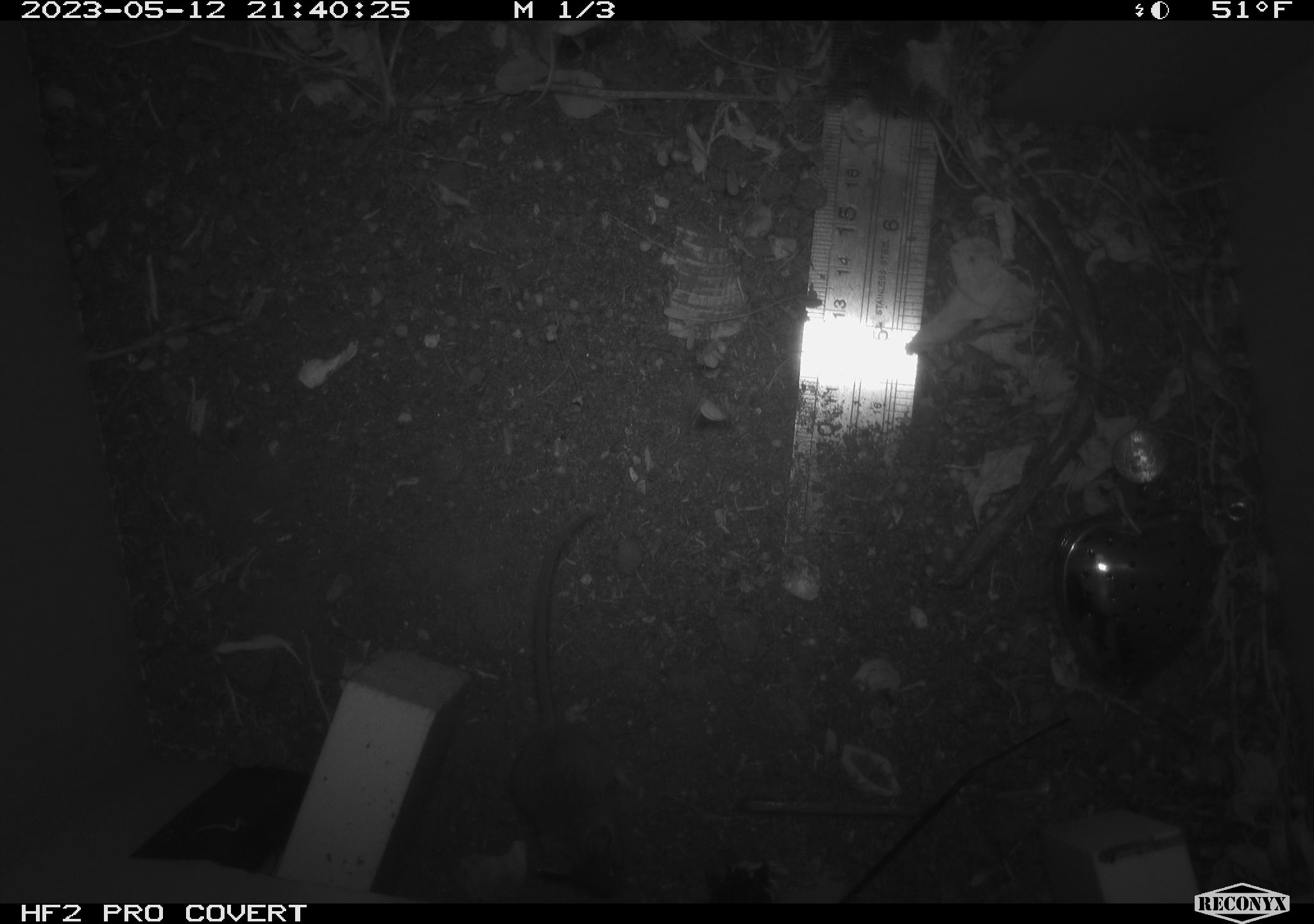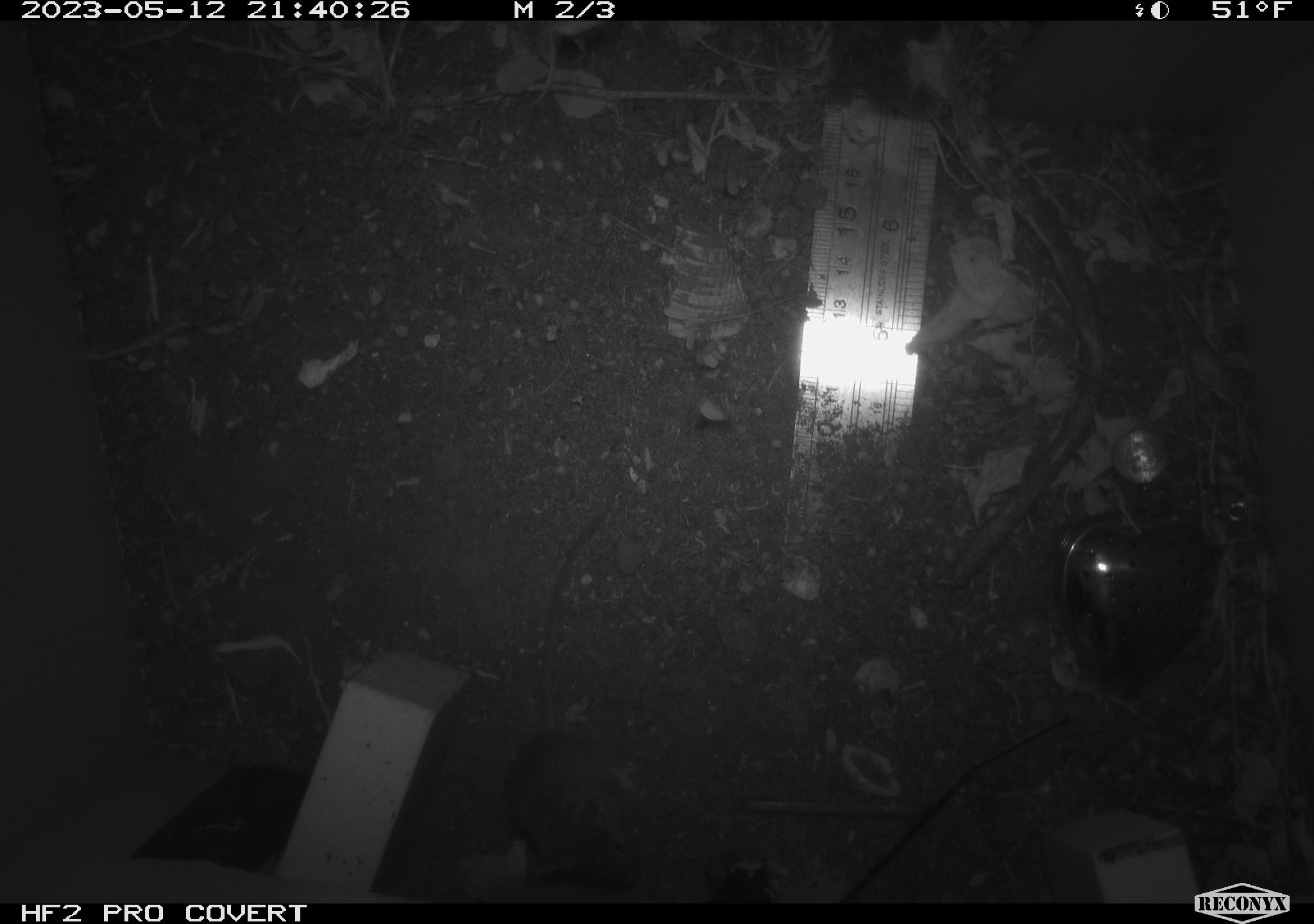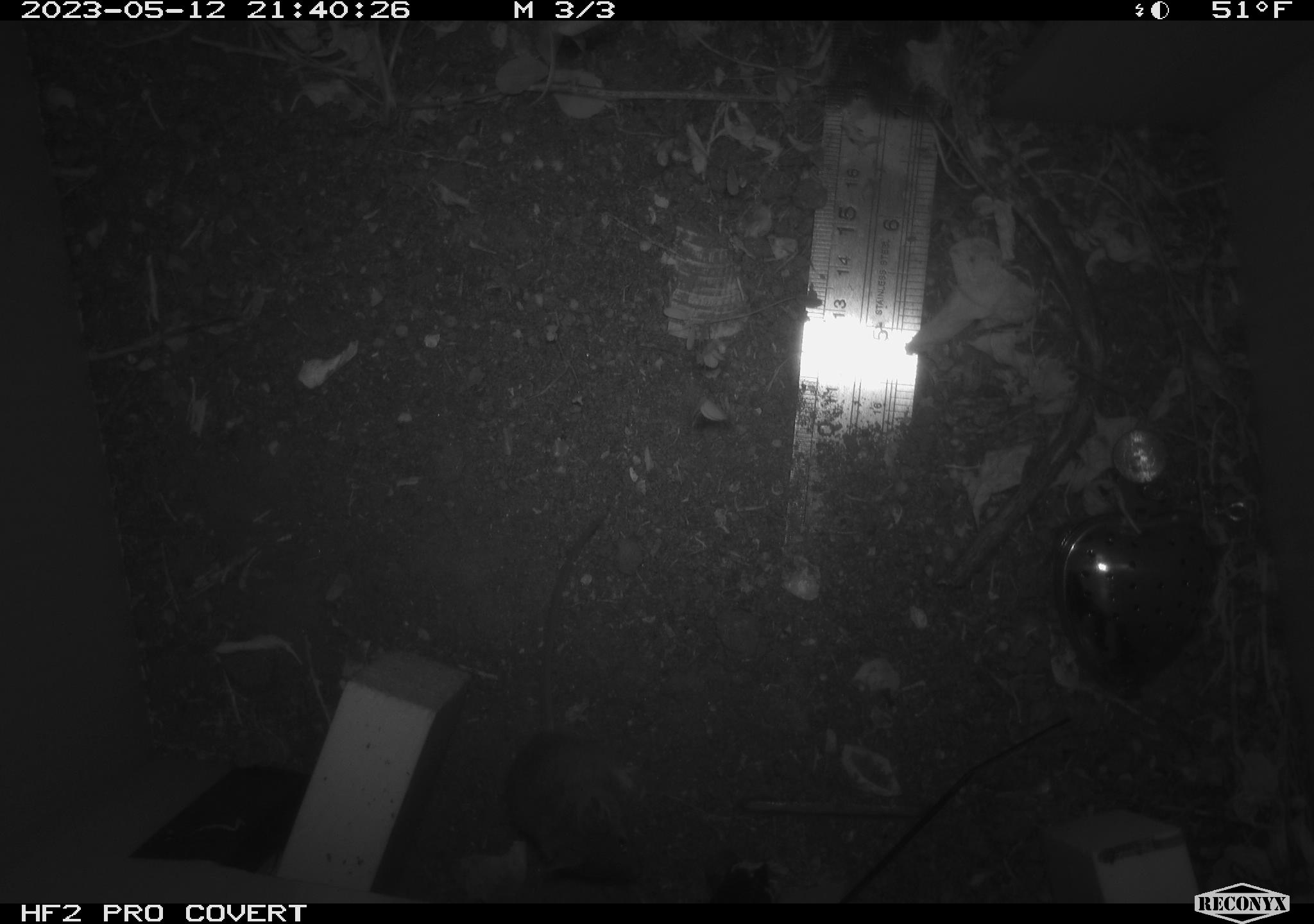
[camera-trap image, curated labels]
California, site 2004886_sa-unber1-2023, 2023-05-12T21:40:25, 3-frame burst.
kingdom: Animalia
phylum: Chordata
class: Mammalia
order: Rodentia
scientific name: Rodentia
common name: mouse species